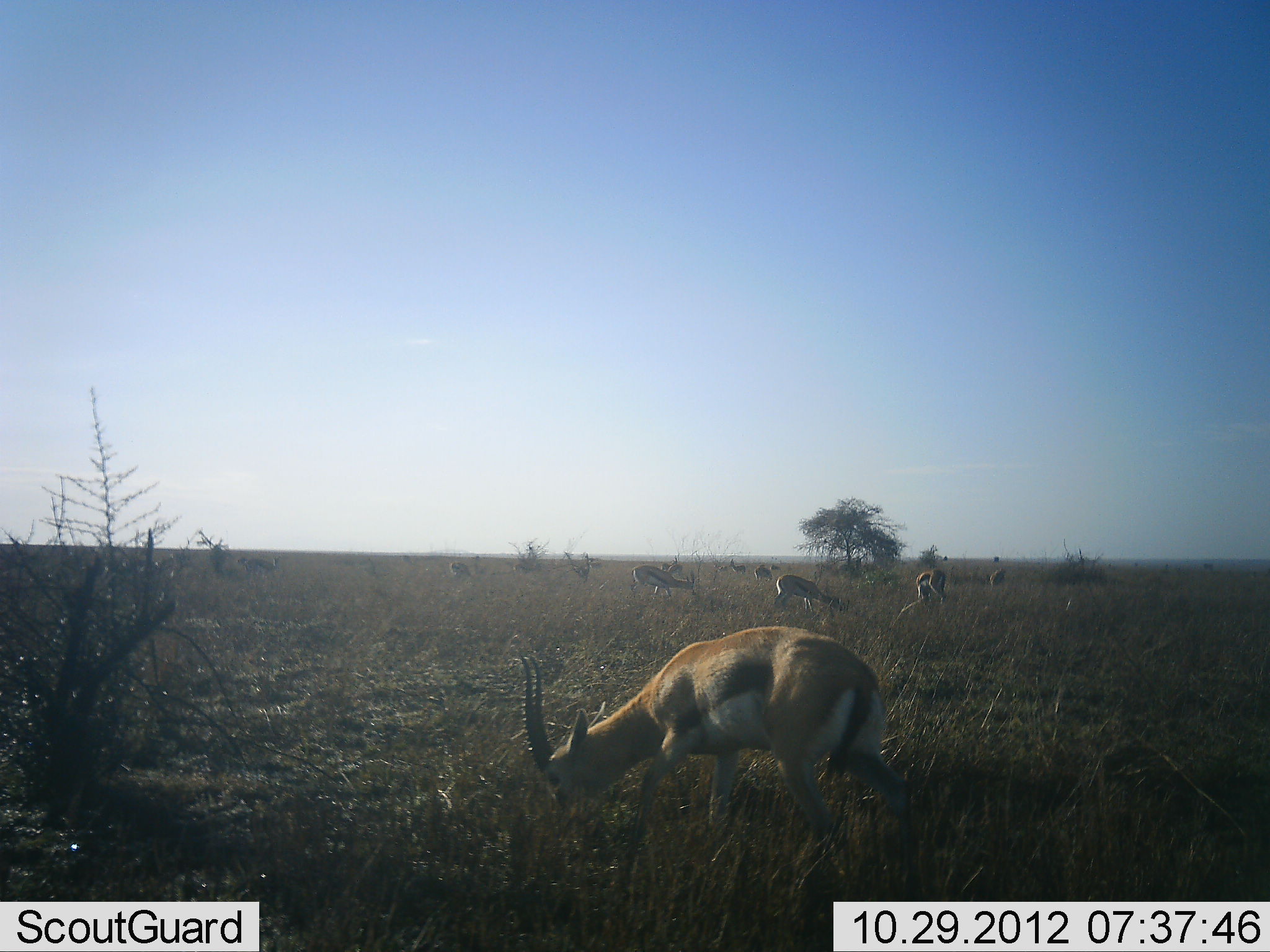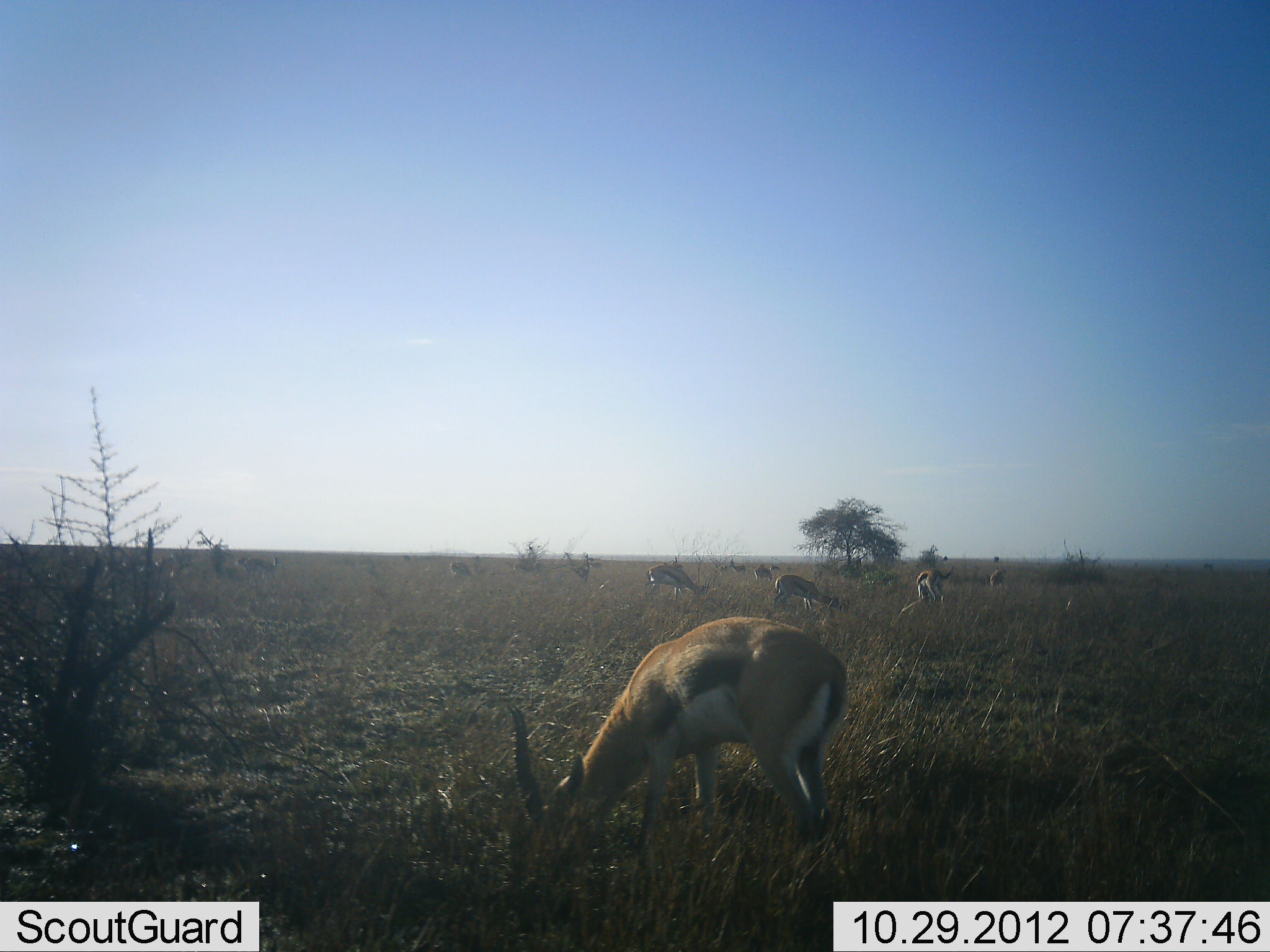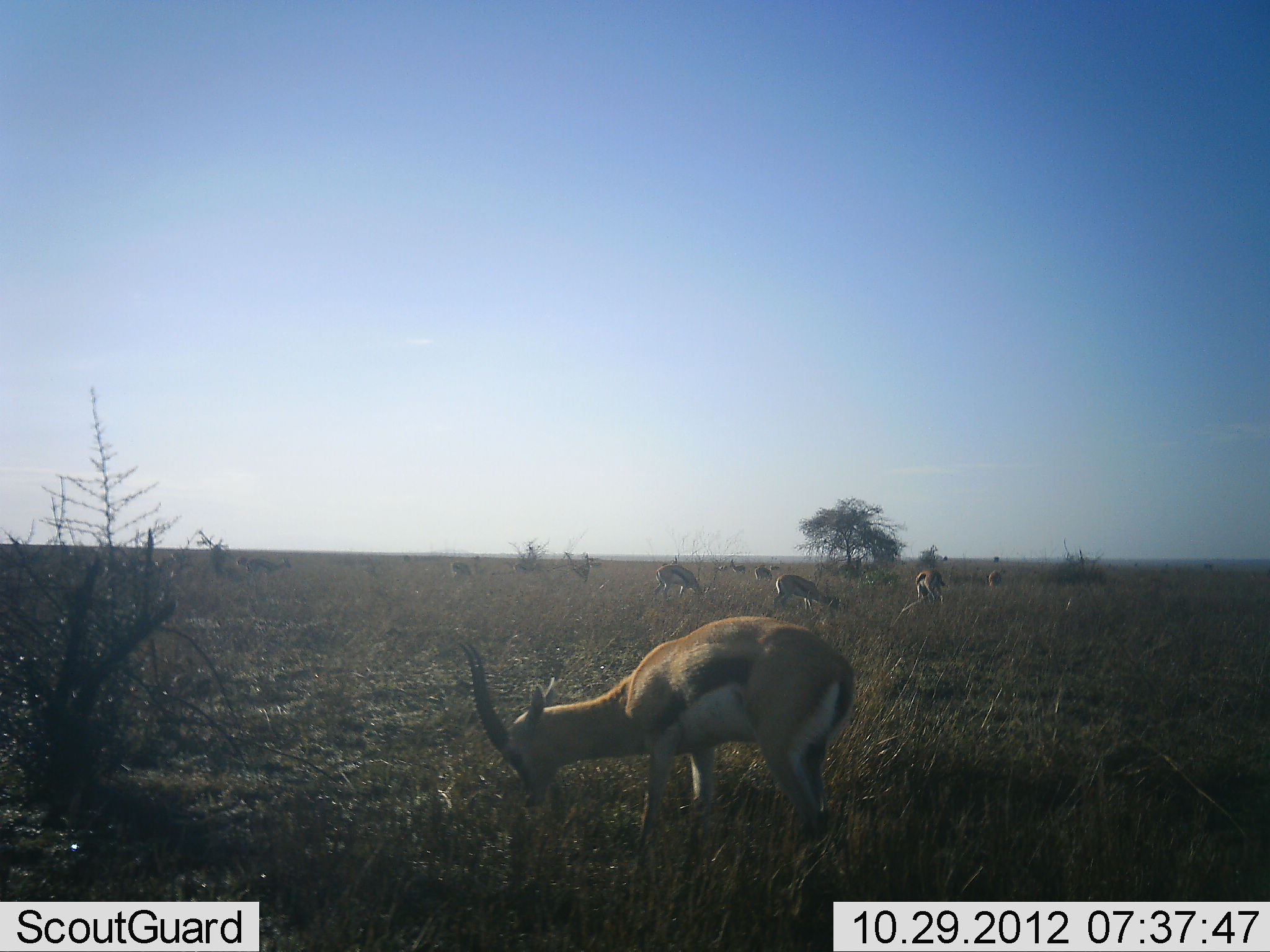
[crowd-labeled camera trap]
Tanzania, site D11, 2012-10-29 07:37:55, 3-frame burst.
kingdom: Animalia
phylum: Chordata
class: Mammalia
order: Artiodactyla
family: Bovidae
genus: Eudorcas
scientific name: Eudorcas thomsonii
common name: thomson's gazelle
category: gazellethomsons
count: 6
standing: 40%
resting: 0%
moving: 10%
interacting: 0%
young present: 0%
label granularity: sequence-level